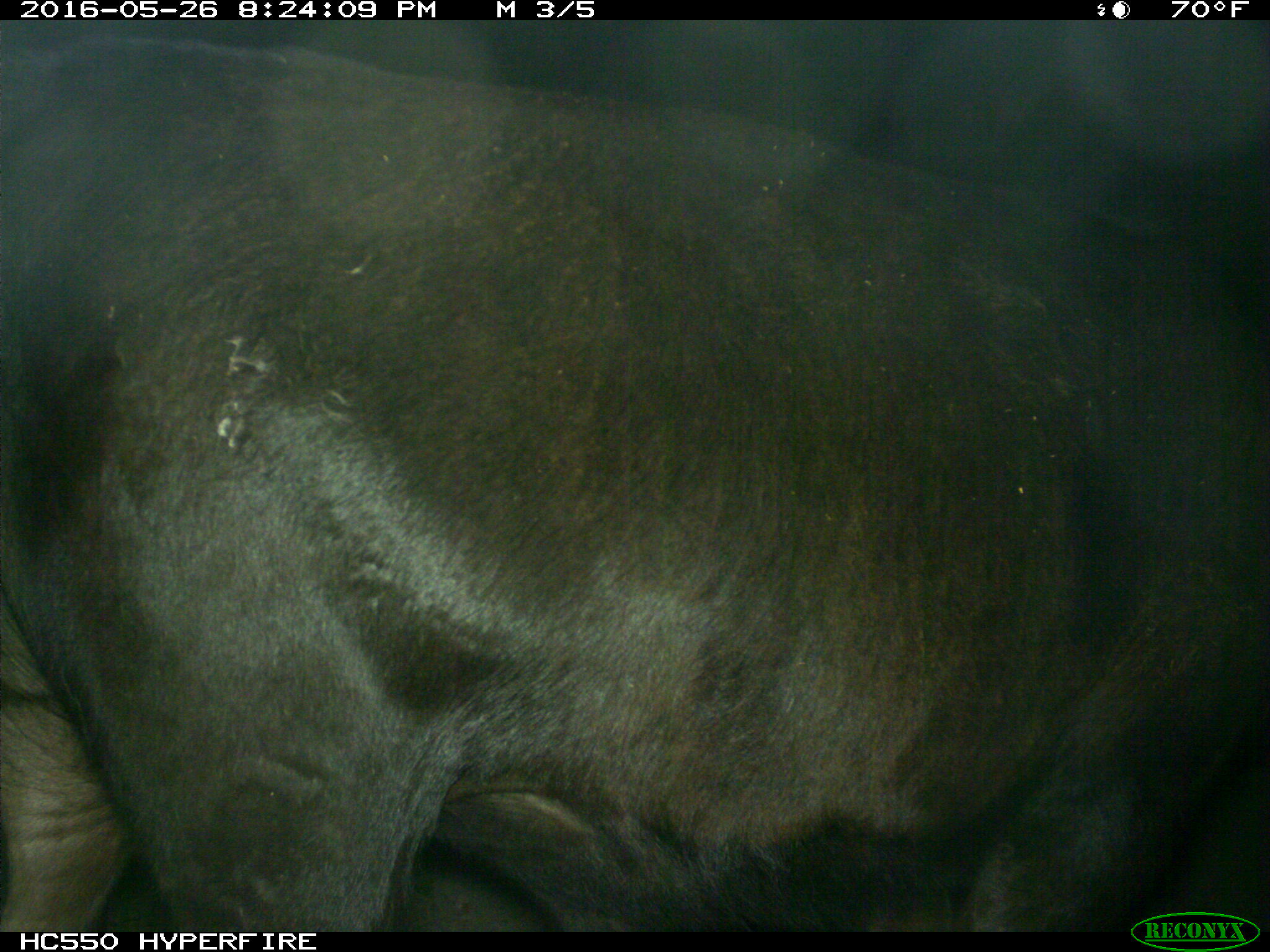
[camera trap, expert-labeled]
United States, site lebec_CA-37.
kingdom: Animalia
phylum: Chordata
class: Mammalia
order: Artiodactyla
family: Bovidae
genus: Bos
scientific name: Bos taurus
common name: domestic cow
Bos taurus (domestic cow).